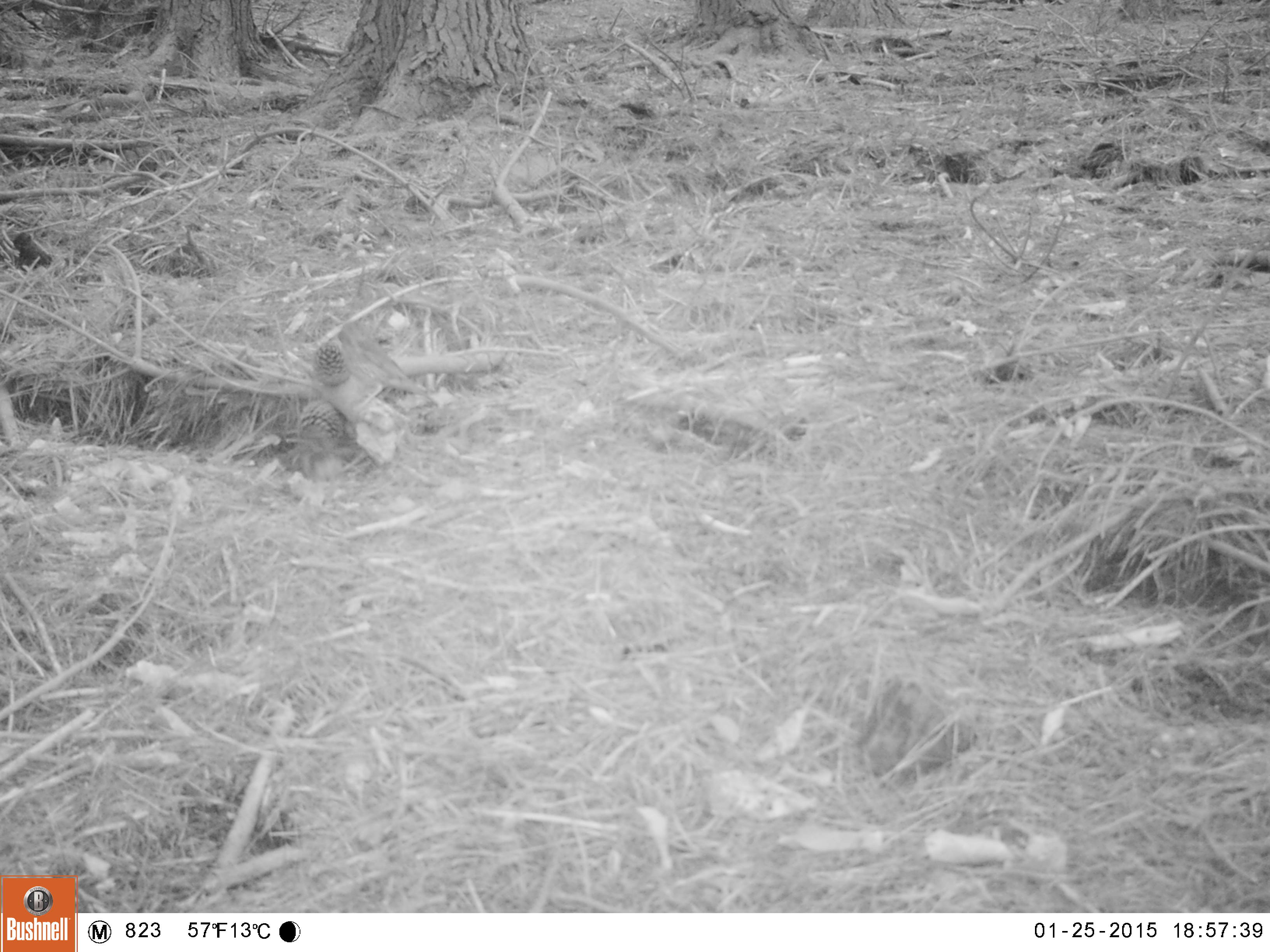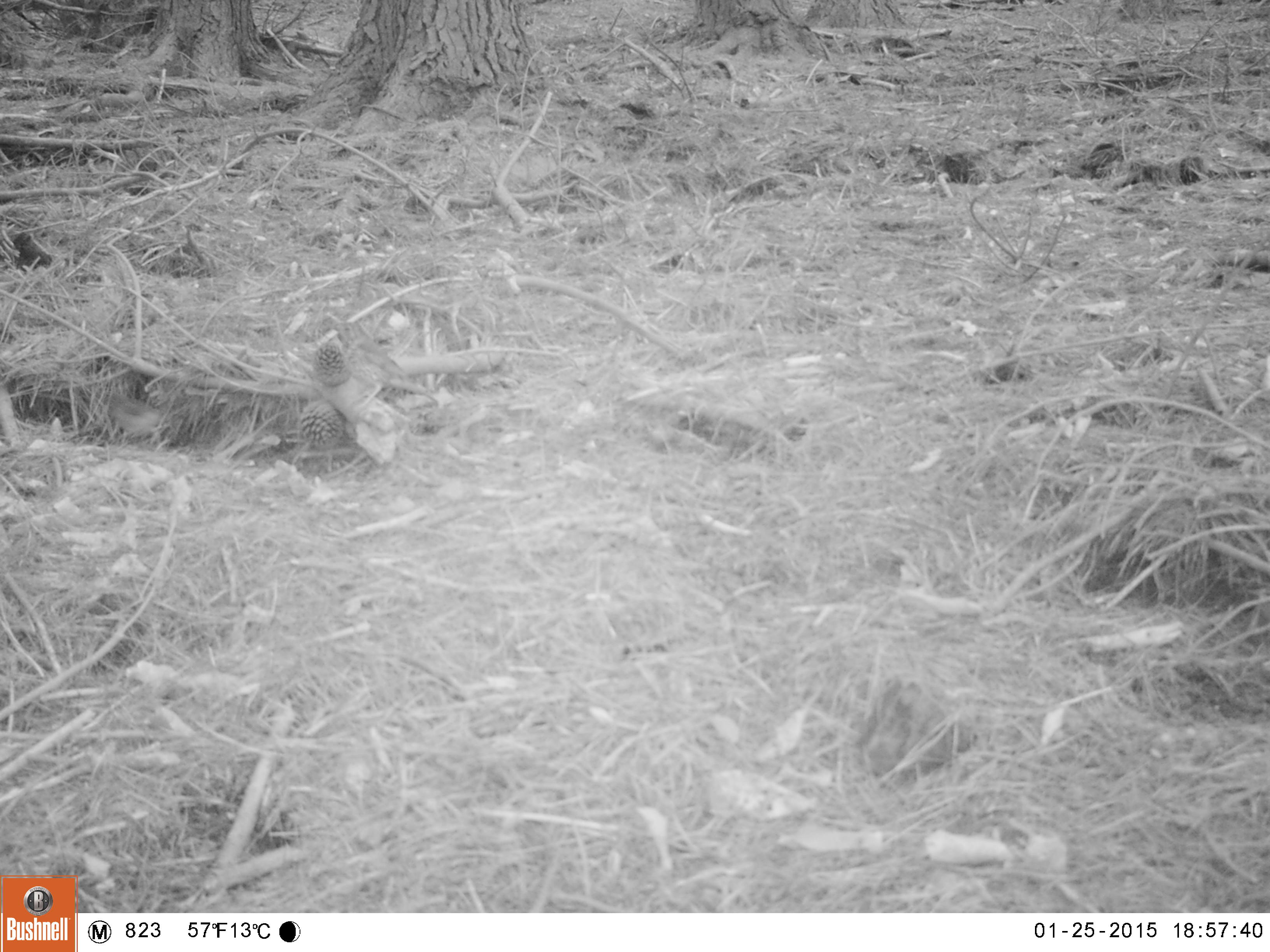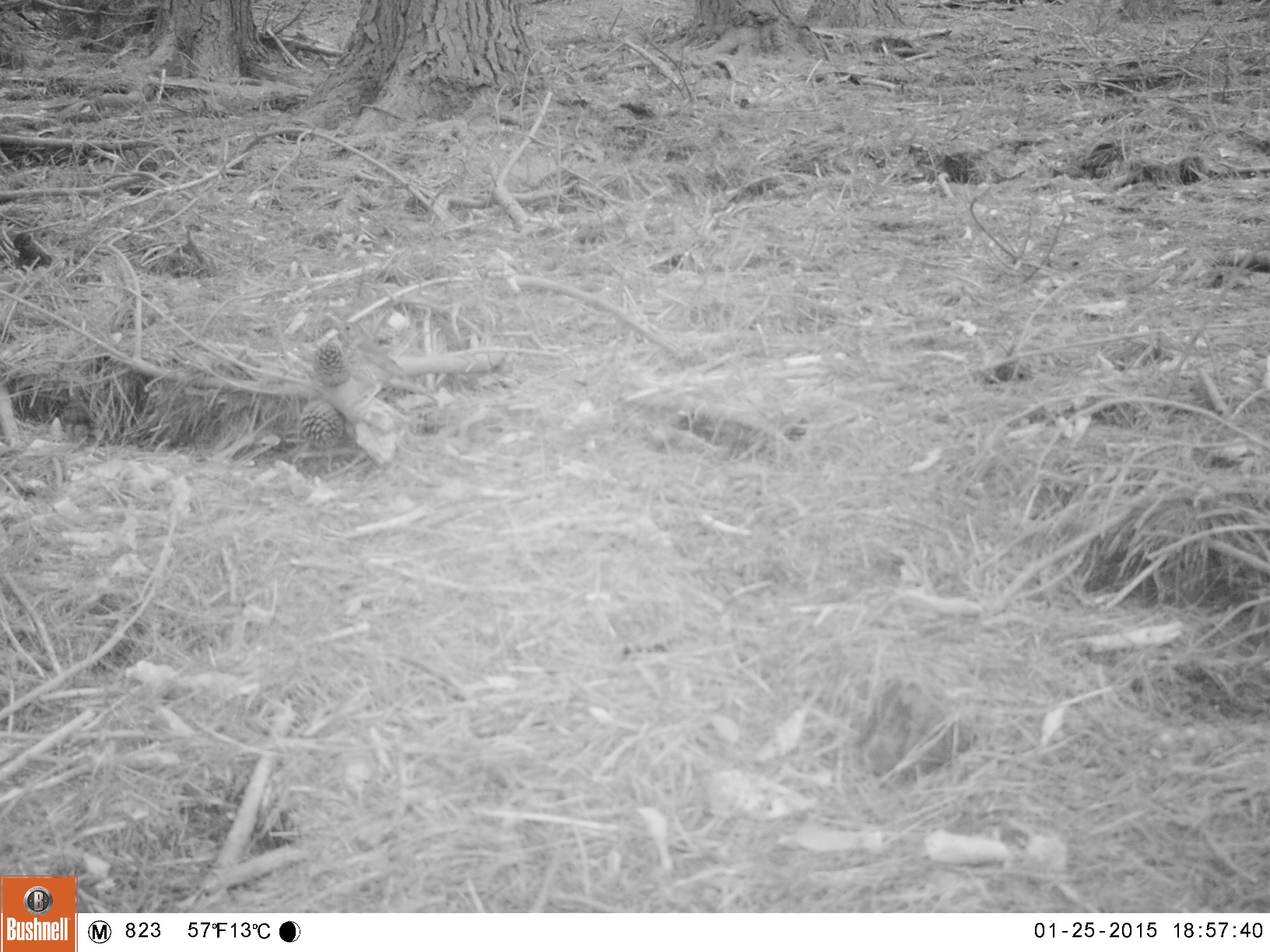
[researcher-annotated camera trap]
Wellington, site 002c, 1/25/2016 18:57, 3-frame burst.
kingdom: Animalia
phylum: Chordata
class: Aves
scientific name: Aves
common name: bird